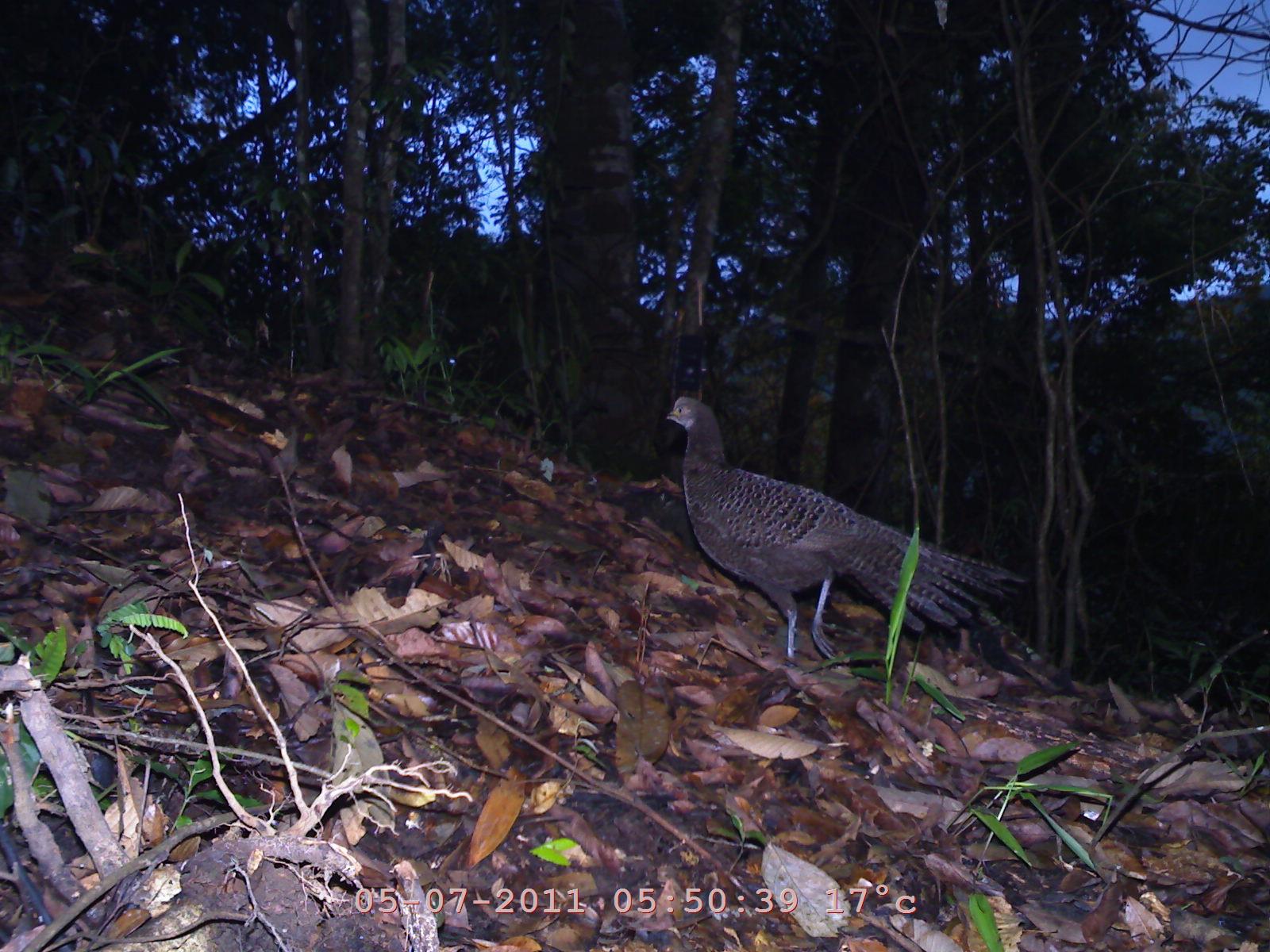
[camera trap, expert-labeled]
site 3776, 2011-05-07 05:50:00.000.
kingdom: Animalia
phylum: Chordata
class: Aves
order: Galliformes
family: Phasianidae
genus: Polyplectron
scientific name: Polyplectron bicalcaratum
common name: grey peacock-pheasant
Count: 1.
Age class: adult.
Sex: male.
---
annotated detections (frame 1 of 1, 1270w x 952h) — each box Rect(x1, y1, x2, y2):
polyplectron bicalcaratum: Rect(662, 393, 1026, 676)